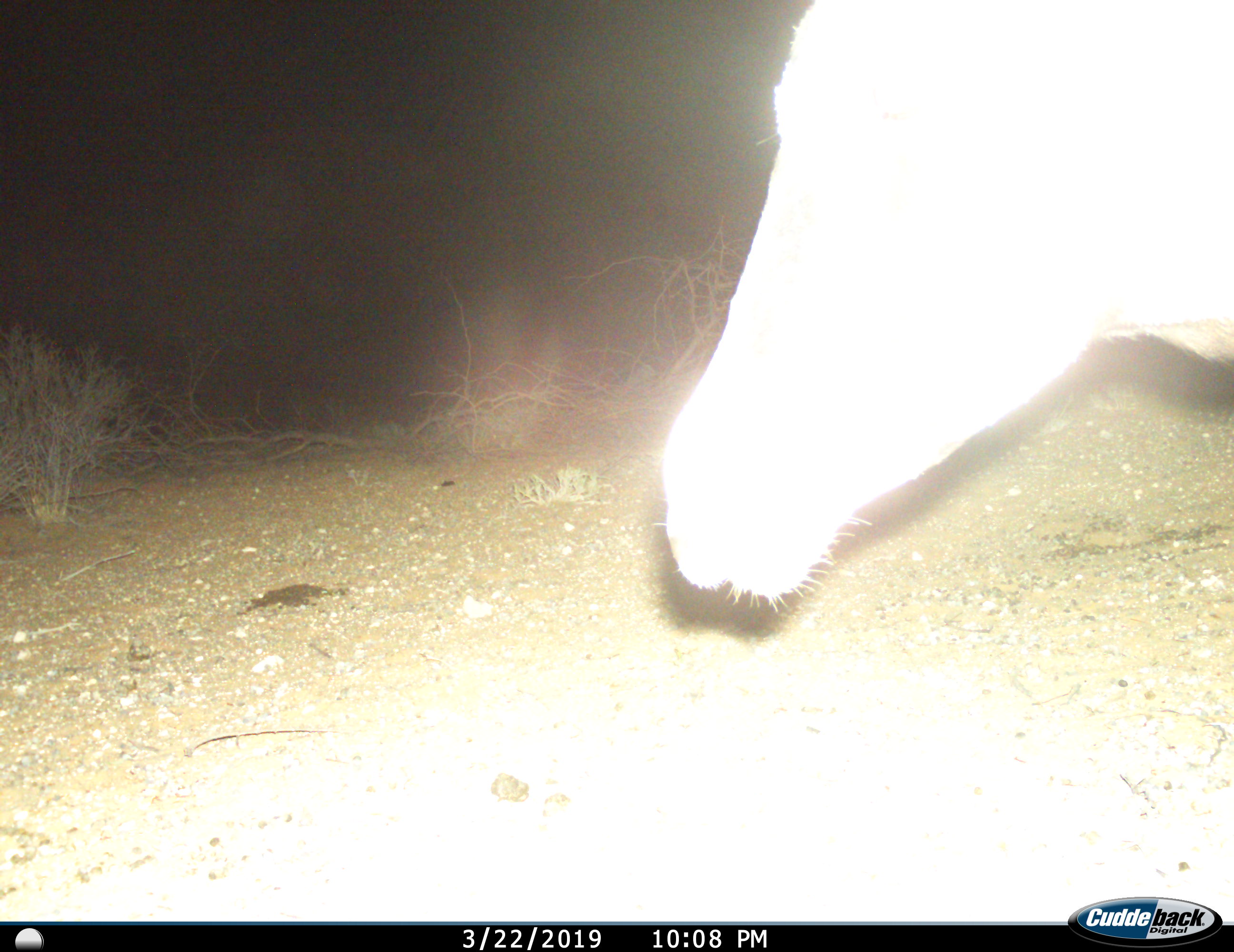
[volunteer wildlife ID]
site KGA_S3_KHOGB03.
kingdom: Animalia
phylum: Chordata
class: Mammalia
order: Artiodactyla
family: Bovidae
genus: Alcelaphus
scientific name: Alcelaphus buselaphus caama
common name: red hartebeest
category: hartebeestred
Hartebeestred (red hartebeest) (Alcelaphus buselaphus caama), count 1. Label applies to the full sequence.